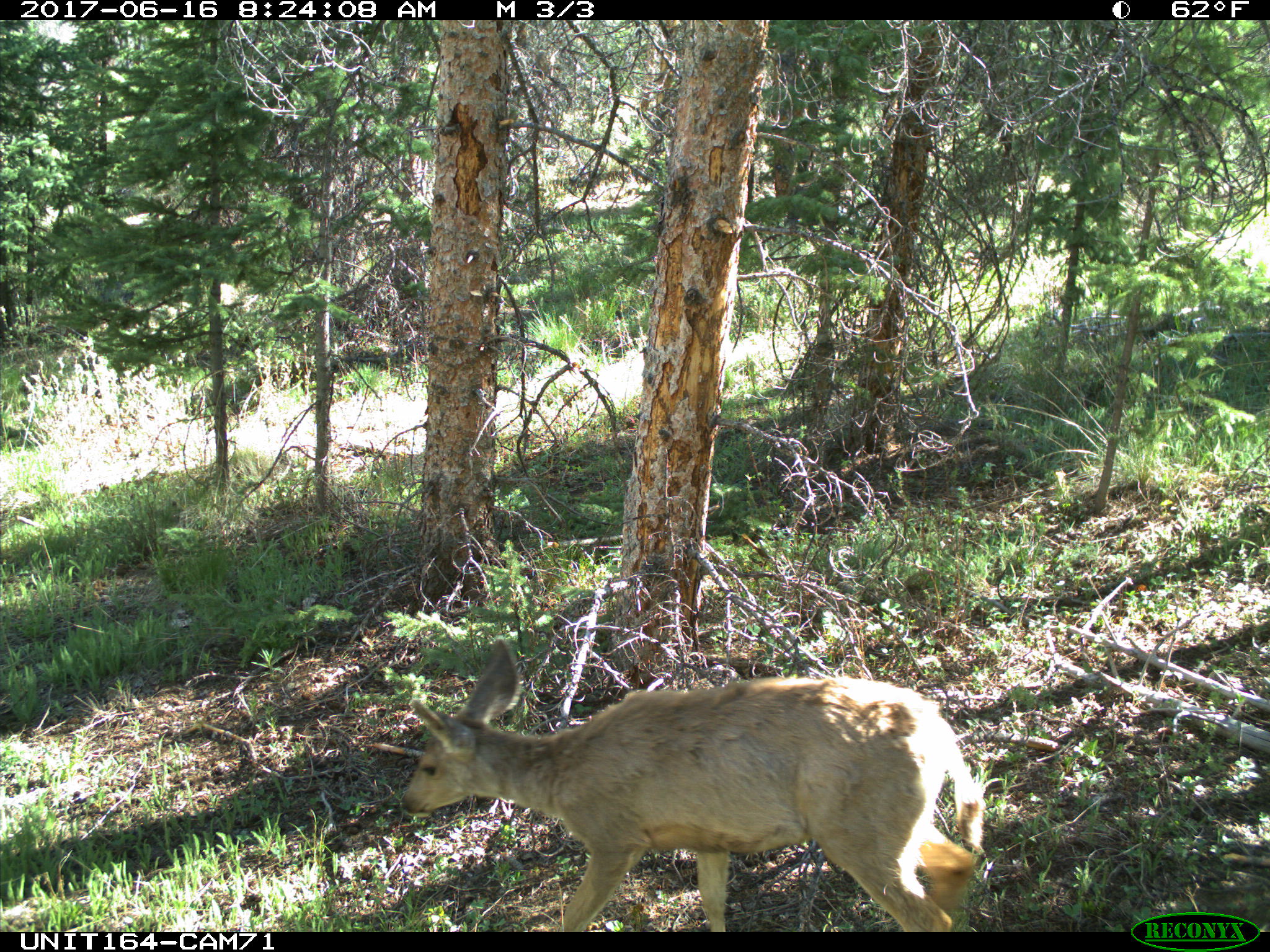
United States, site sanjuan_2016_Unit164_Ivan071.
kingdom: Animalia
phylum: Chordata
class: Mammalia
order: Artiodactyla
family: Cervidae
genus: Odocoileus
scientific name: Odocoileus hemionus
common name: mule deer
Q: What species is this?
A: Odocoileus hemionus (mule deer).